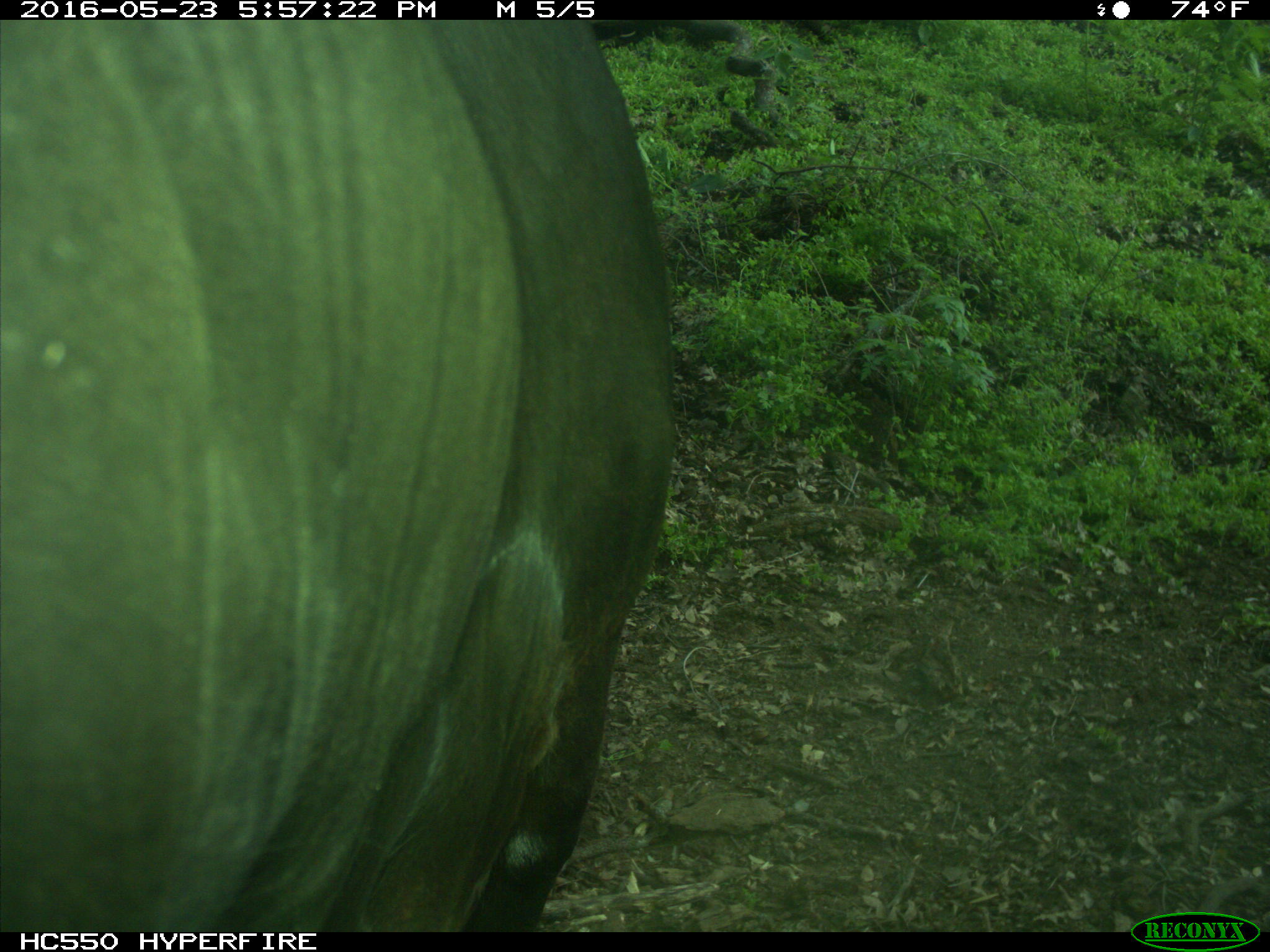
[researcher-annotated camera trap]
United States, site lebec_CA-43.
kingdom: Animalia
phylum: Chordata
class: Mammalia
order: Artiodactyla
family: Bovidae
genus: Bos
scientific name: Bos taurus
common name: domestic cow